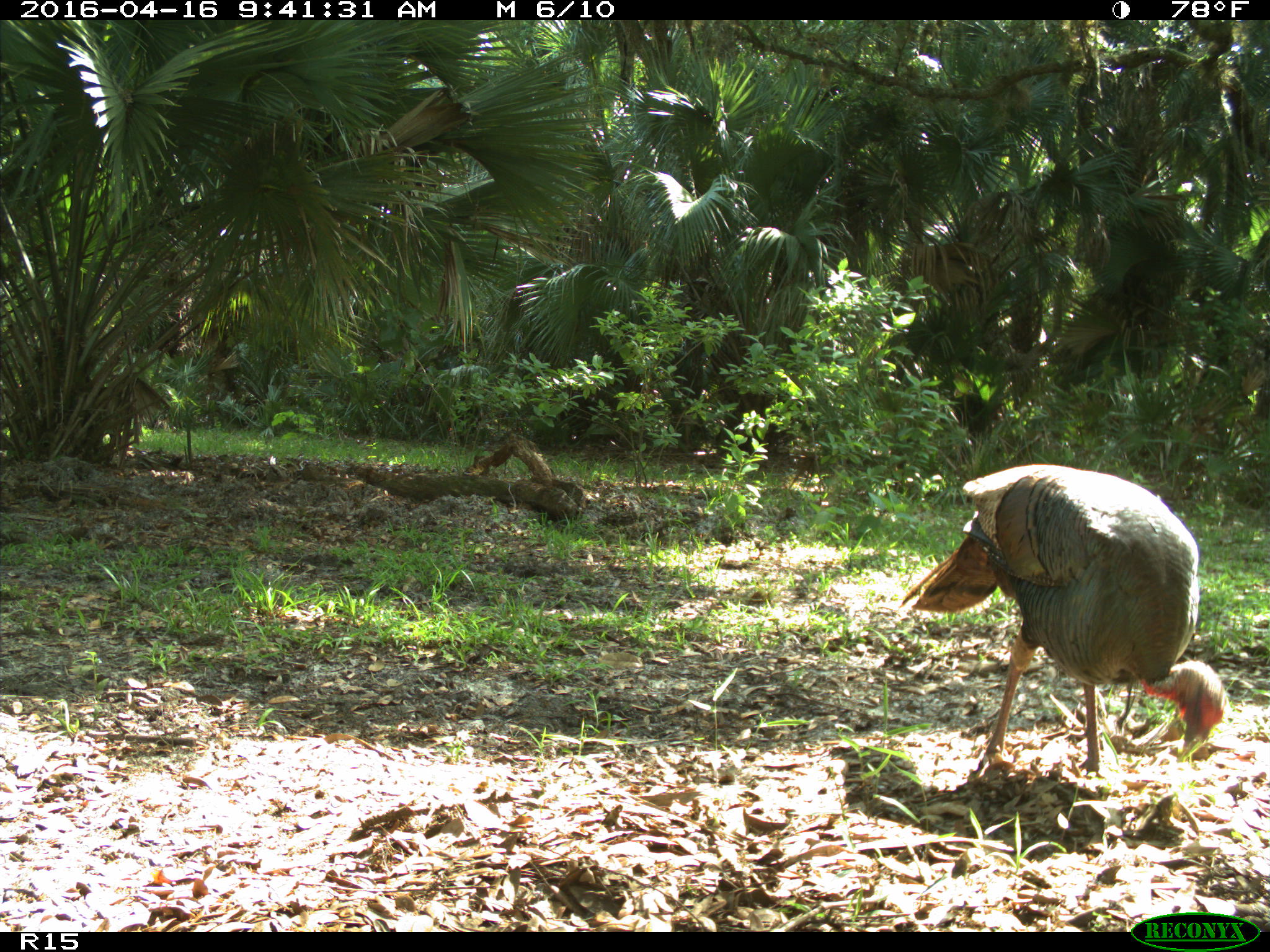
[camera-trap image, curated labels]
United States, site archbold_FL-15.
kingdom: Animalia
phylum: Chordata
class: Aves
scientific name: Aves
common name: birds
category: unidentified bird